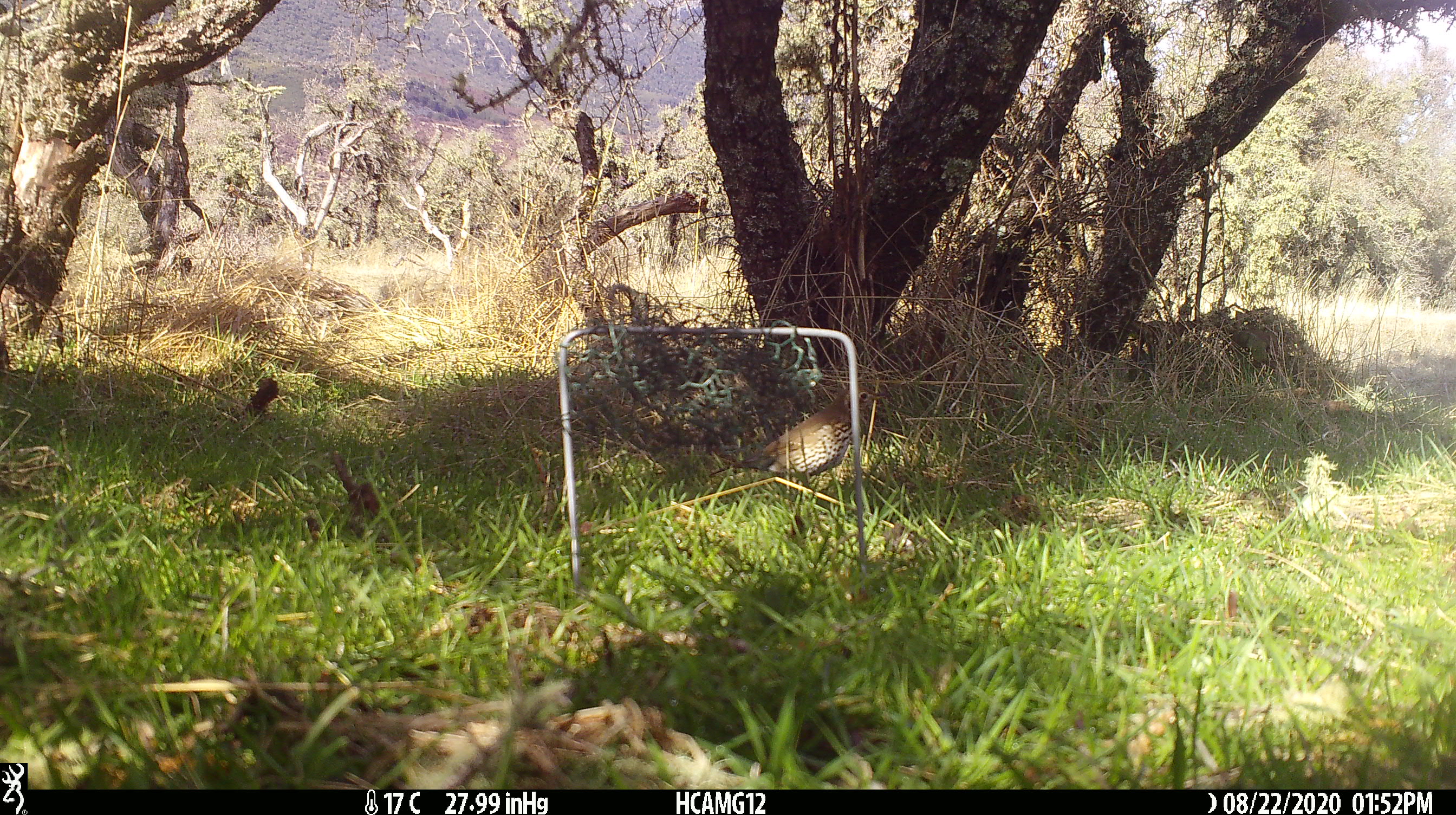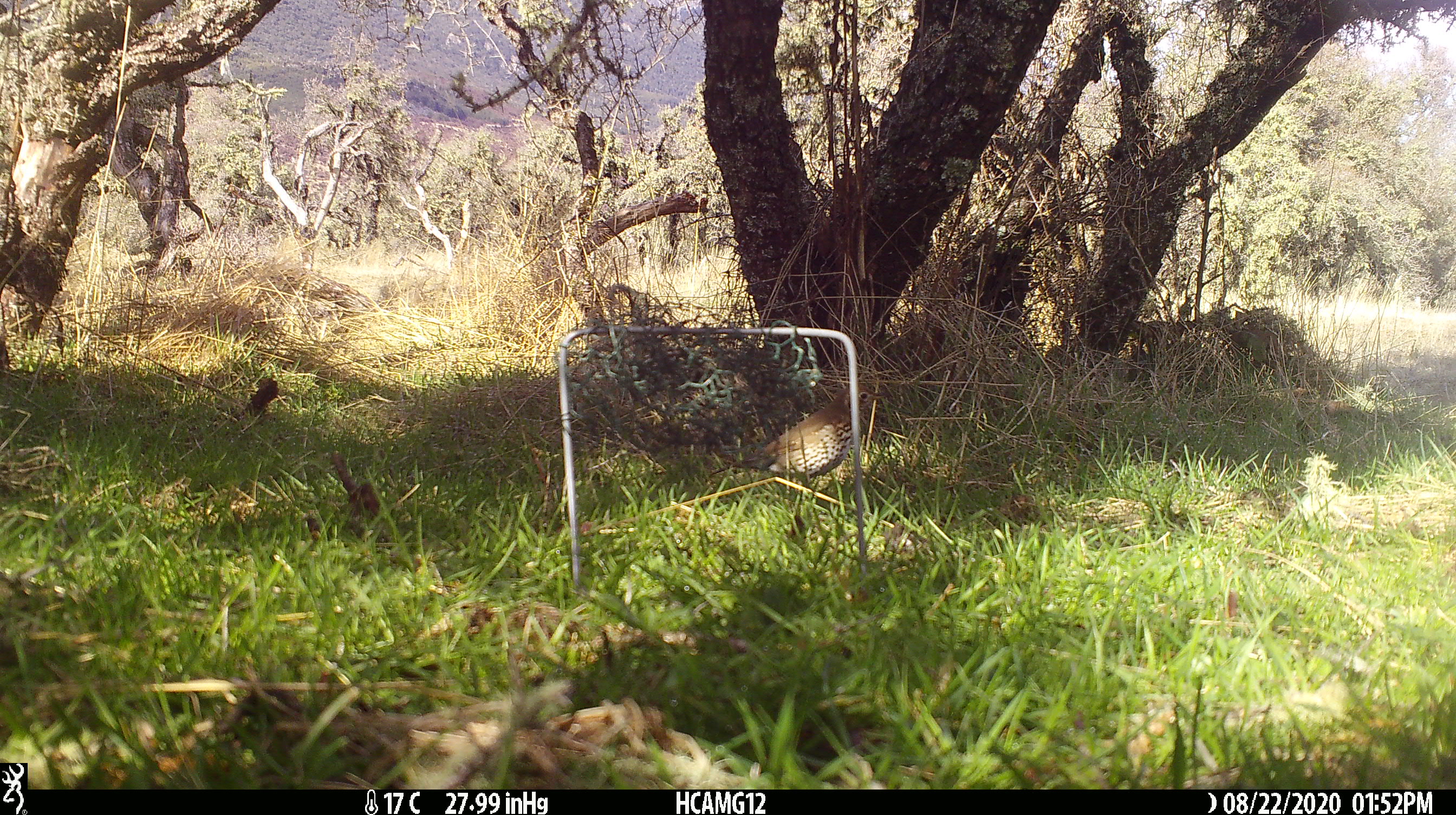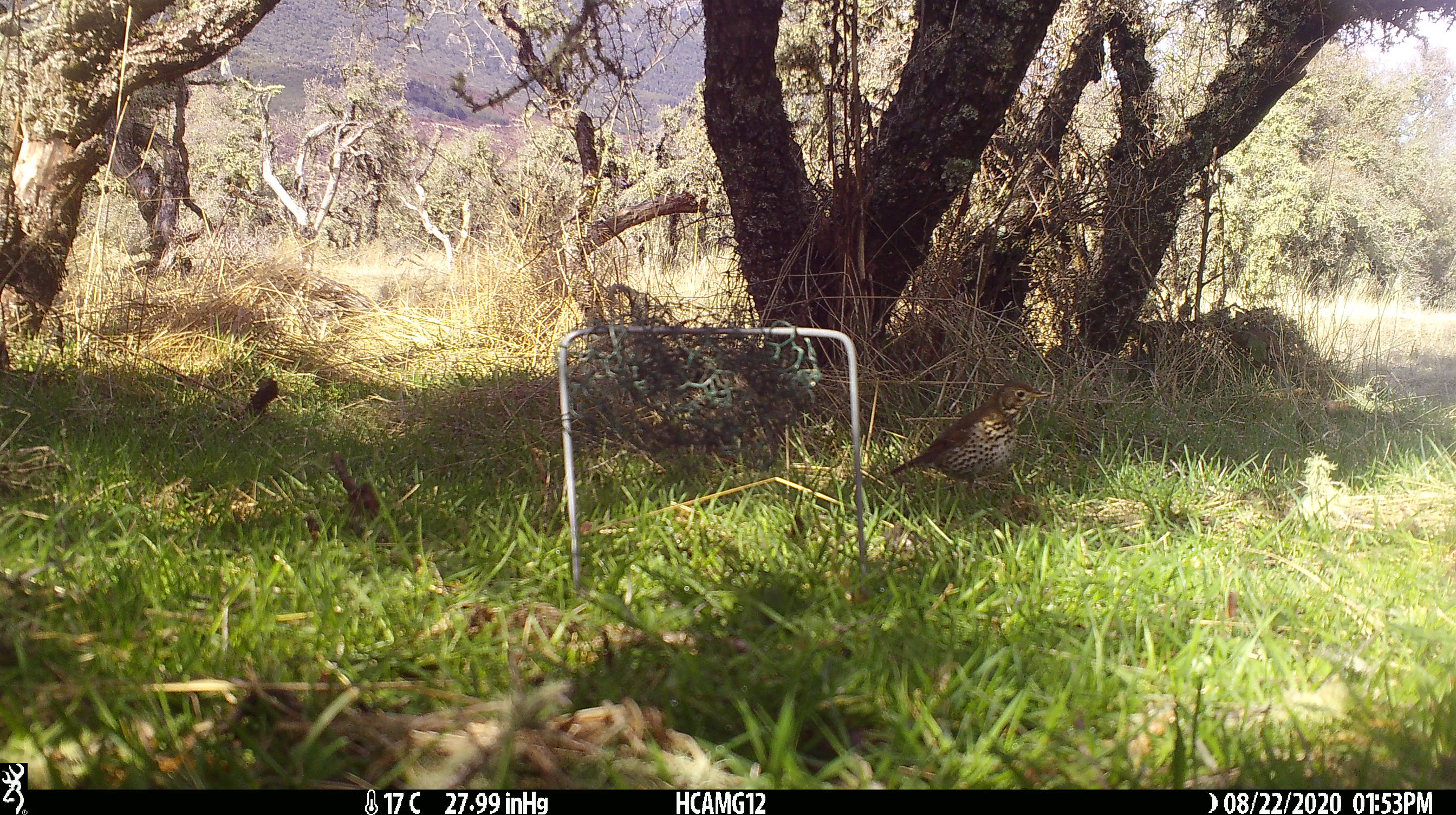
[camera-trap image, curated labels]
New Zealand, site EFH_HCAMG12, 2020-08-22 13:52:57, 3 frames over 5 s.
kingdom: Animalia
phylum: Chordata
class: Aves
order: Passeriformes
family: Turdidae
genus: Turdus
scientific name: Turdus philomelos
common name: song thrush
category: thrush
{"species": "thrush (song thrush) (Turdus philomelos)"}